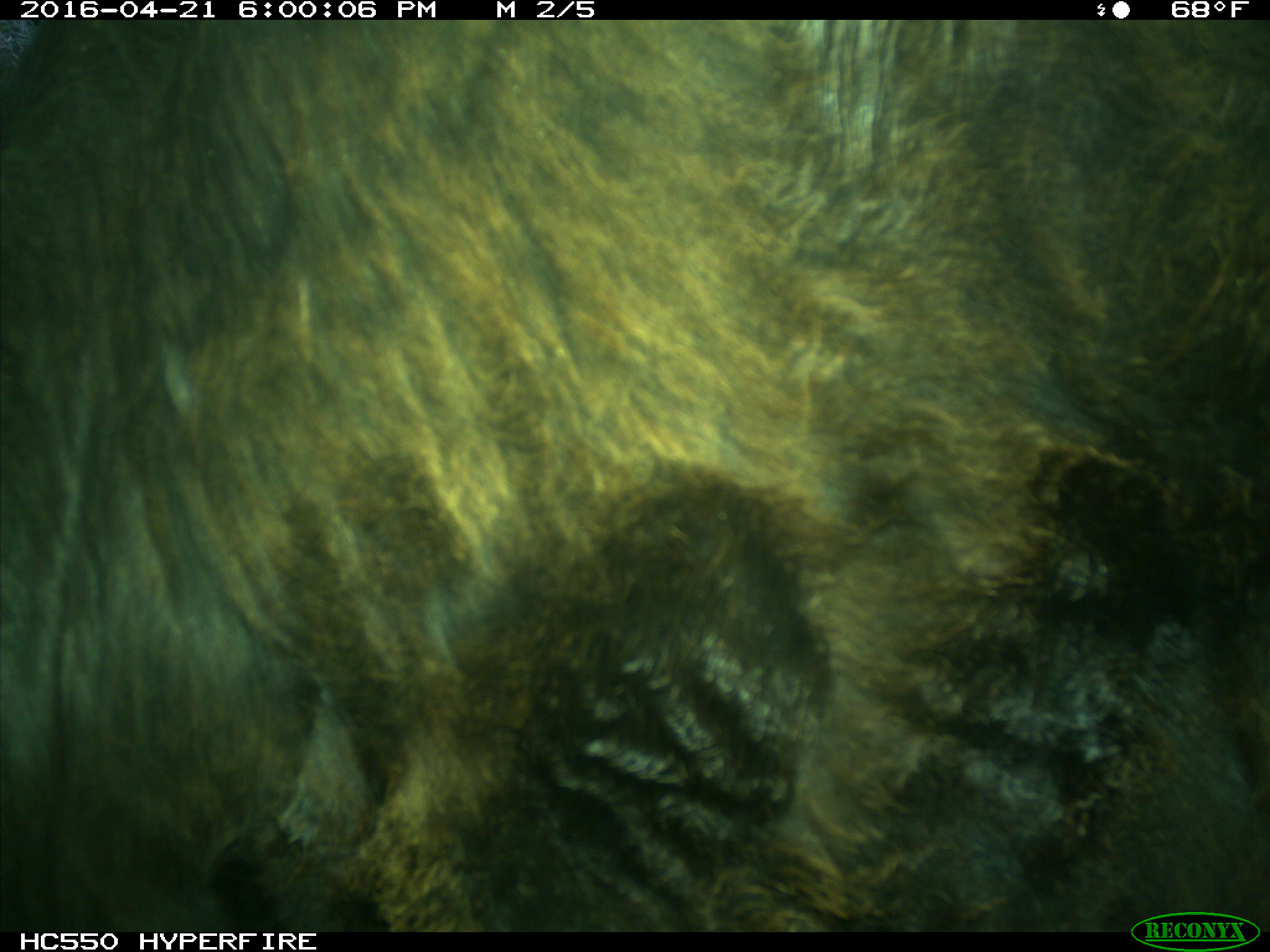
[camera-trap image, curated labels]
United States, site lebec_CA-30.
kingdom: Animalia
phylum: Chordata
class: Mammalia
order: Artiodactyla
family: Bovidae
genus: Bos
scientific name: Bos taurus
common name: domestic cow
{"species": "Bos taurus (domestic cow)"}